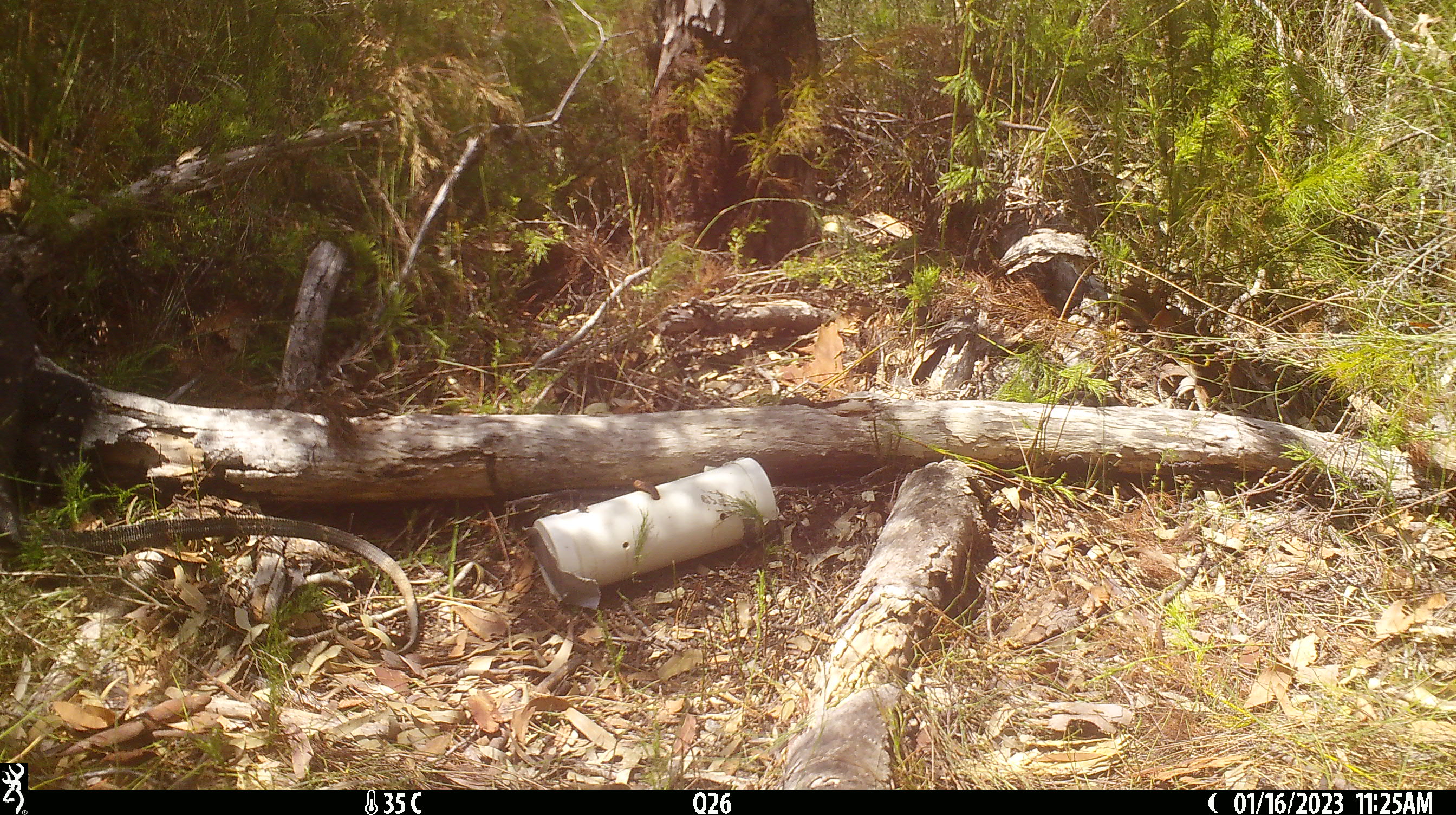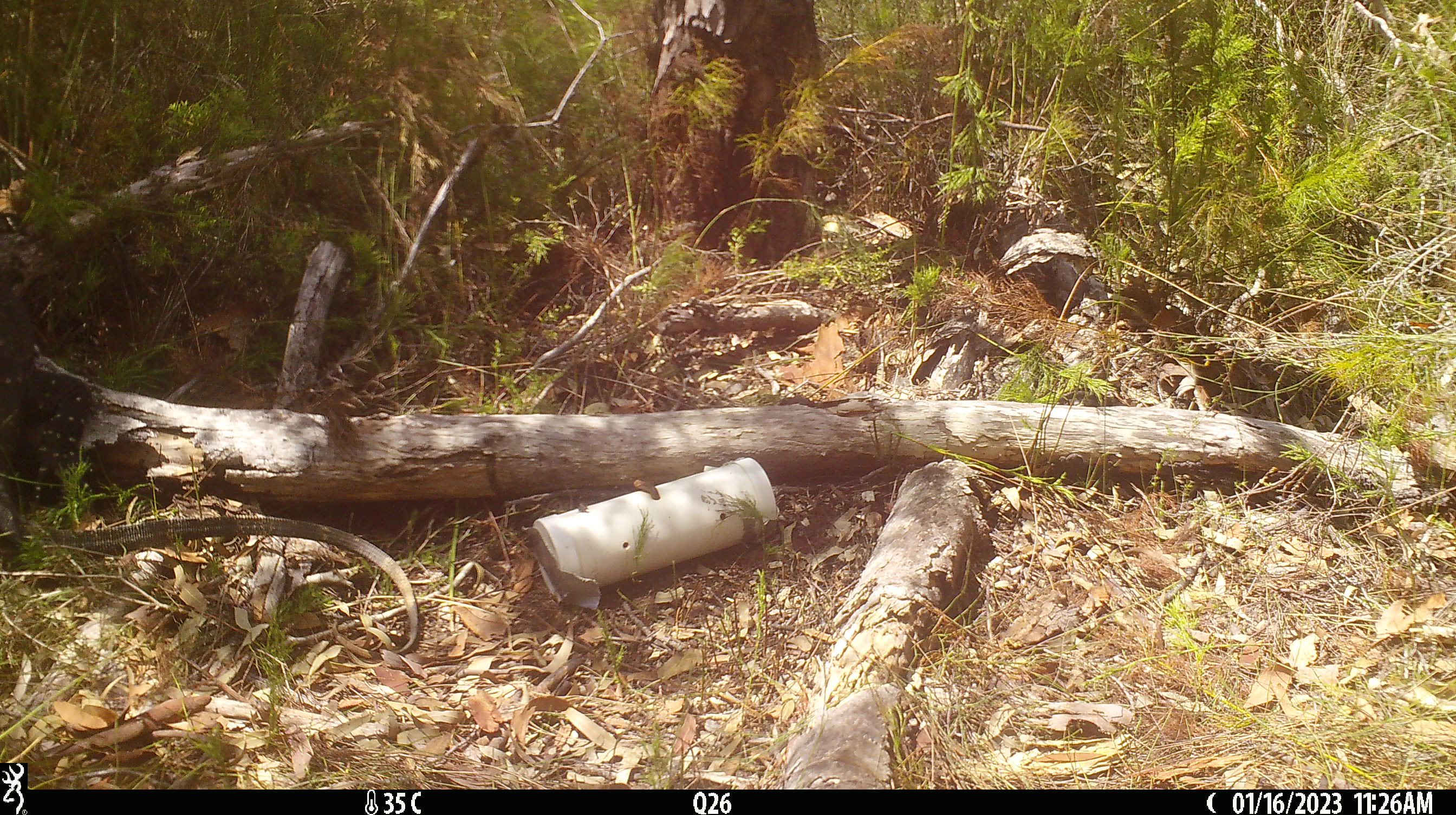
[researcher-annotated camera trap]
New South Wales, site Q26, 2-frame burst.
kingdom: Animalia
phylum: Chordata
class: Reptilia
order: Squamata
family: Varanidae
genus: Varanus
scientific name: Varanus varius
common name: lace monitor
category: goanna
Goanna (lace monitor) (Varanus varius).